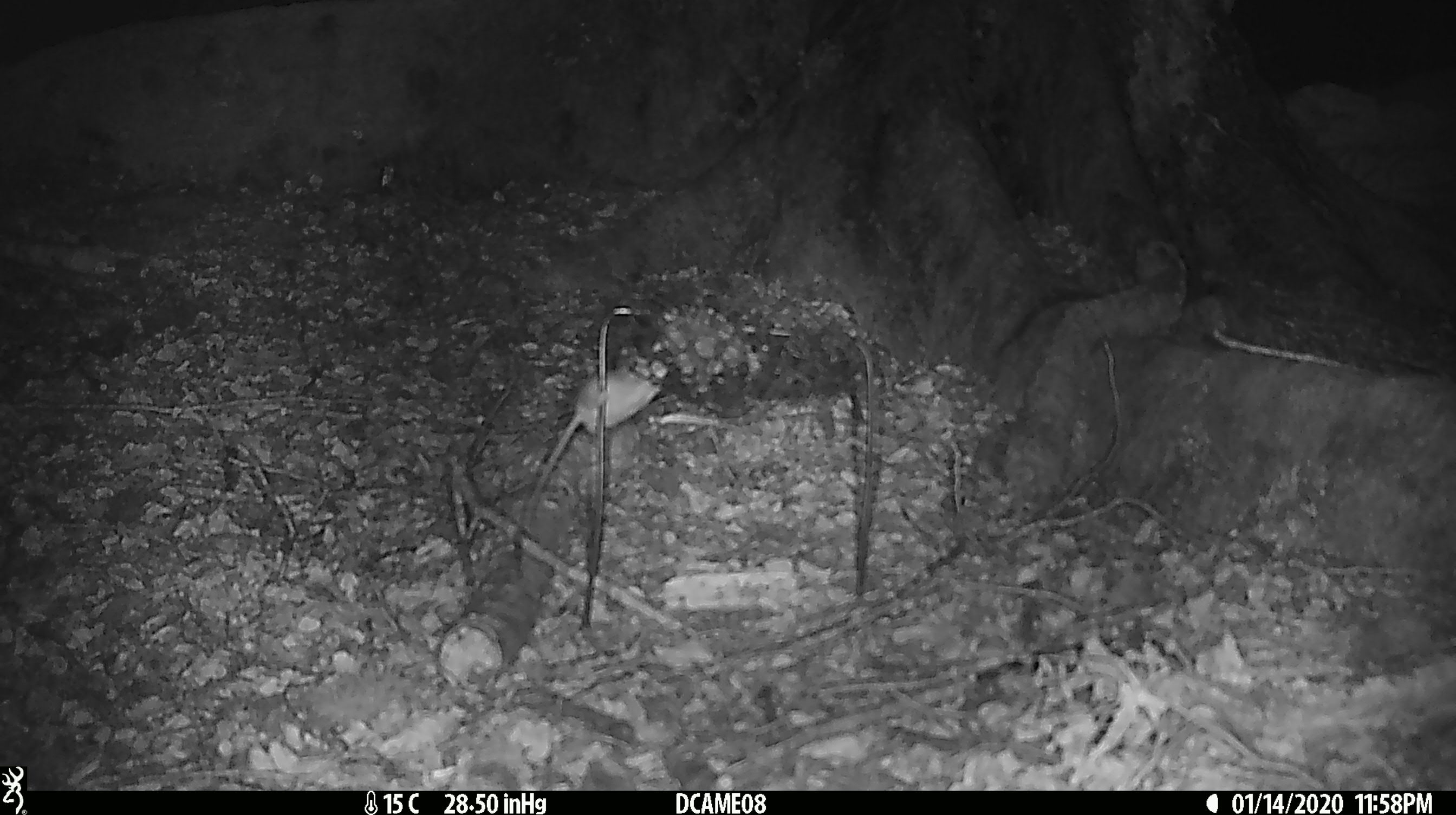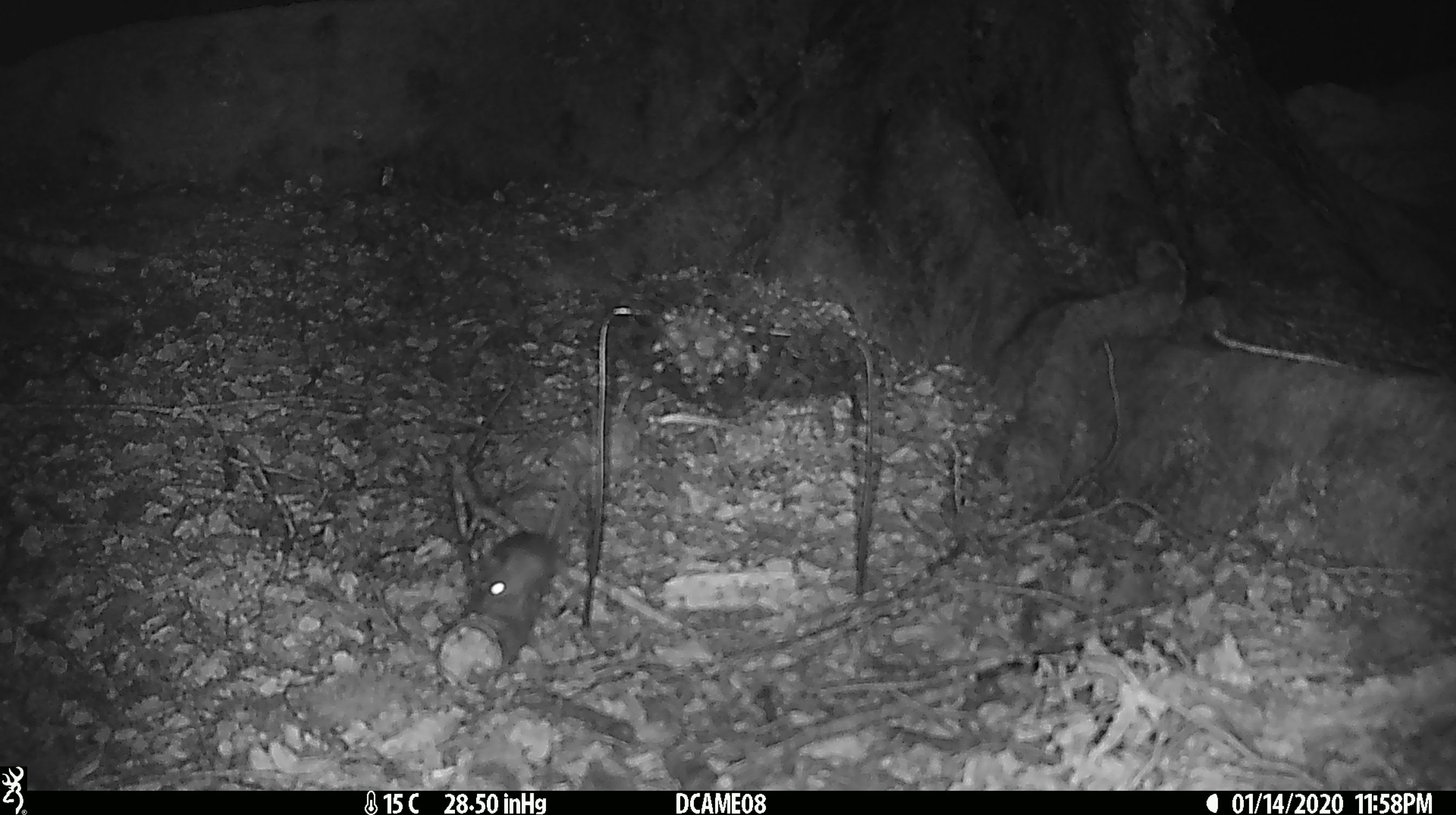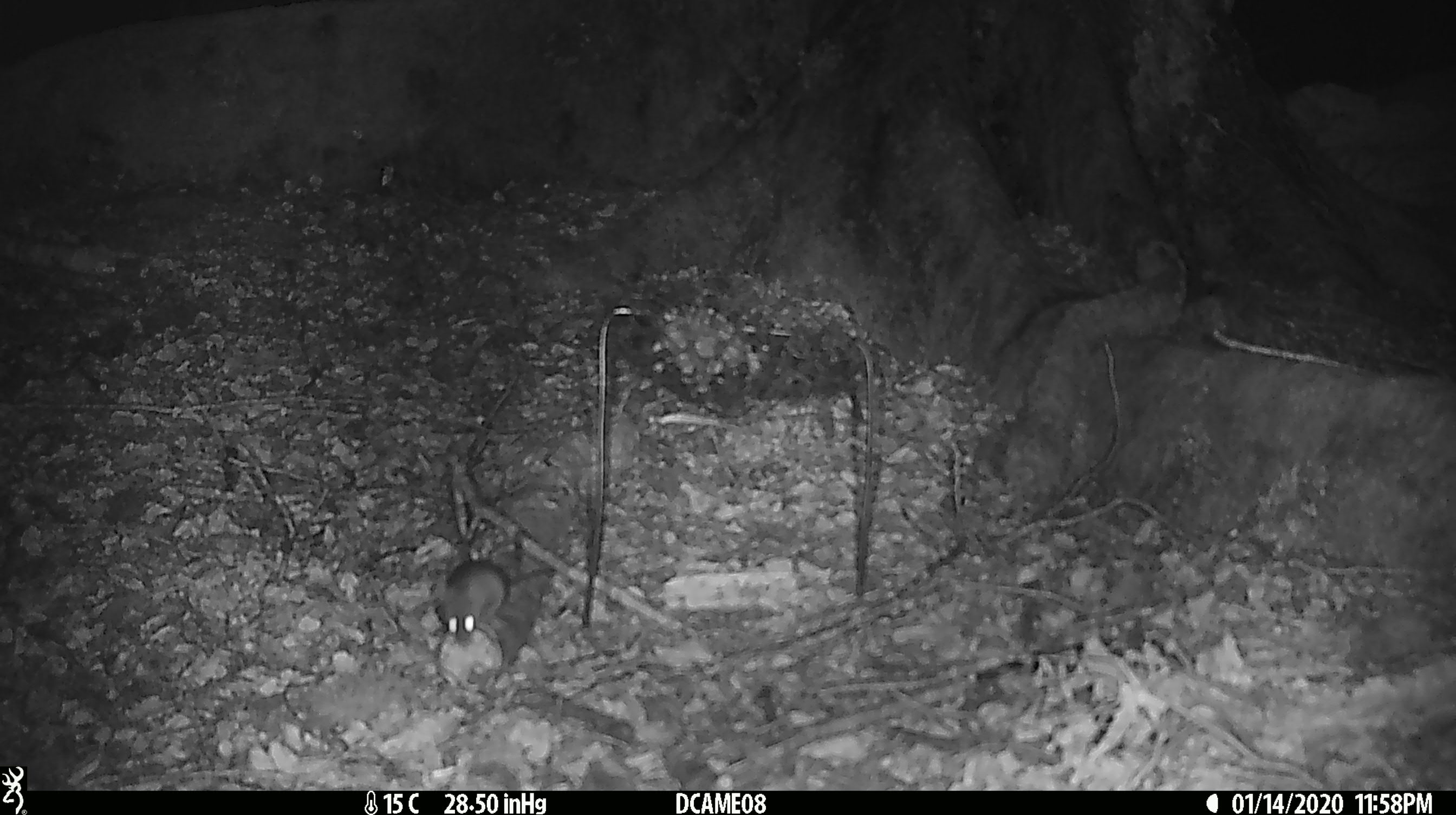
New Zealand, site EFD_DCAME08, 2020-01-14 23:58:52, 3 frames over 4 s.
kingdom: Animalia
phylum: Chordata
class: Mammalia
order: Rodentia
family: Muridae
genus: Mus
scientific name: Mus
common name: mouse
Mouse (Mus).